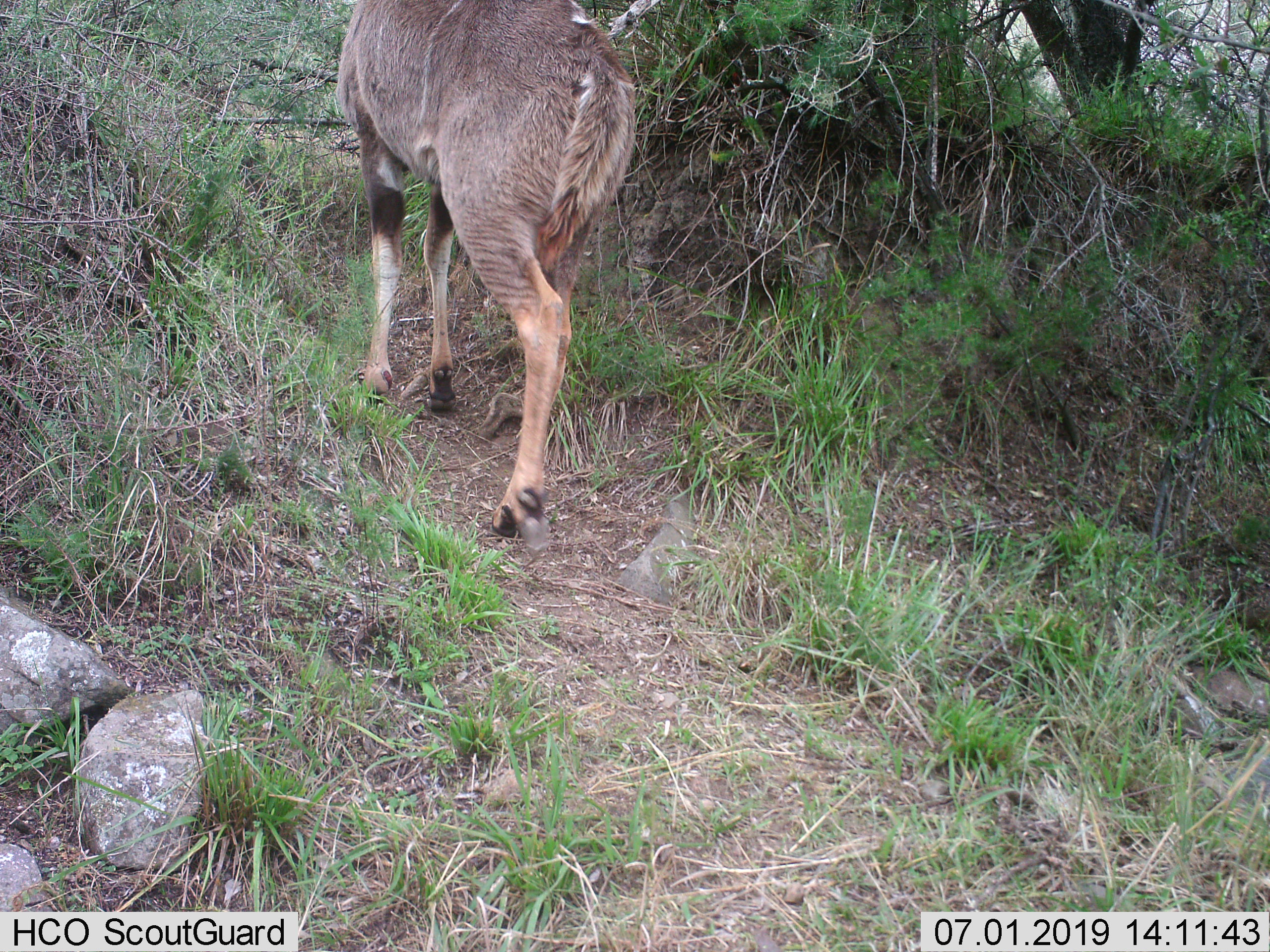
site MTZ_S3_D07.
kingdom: Animalia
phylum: Chordata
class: Mammalia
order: Artiodactyla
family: Bovidae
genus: Tragelaphus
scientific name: Tragelaphus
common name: kudu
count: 1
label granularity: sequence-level